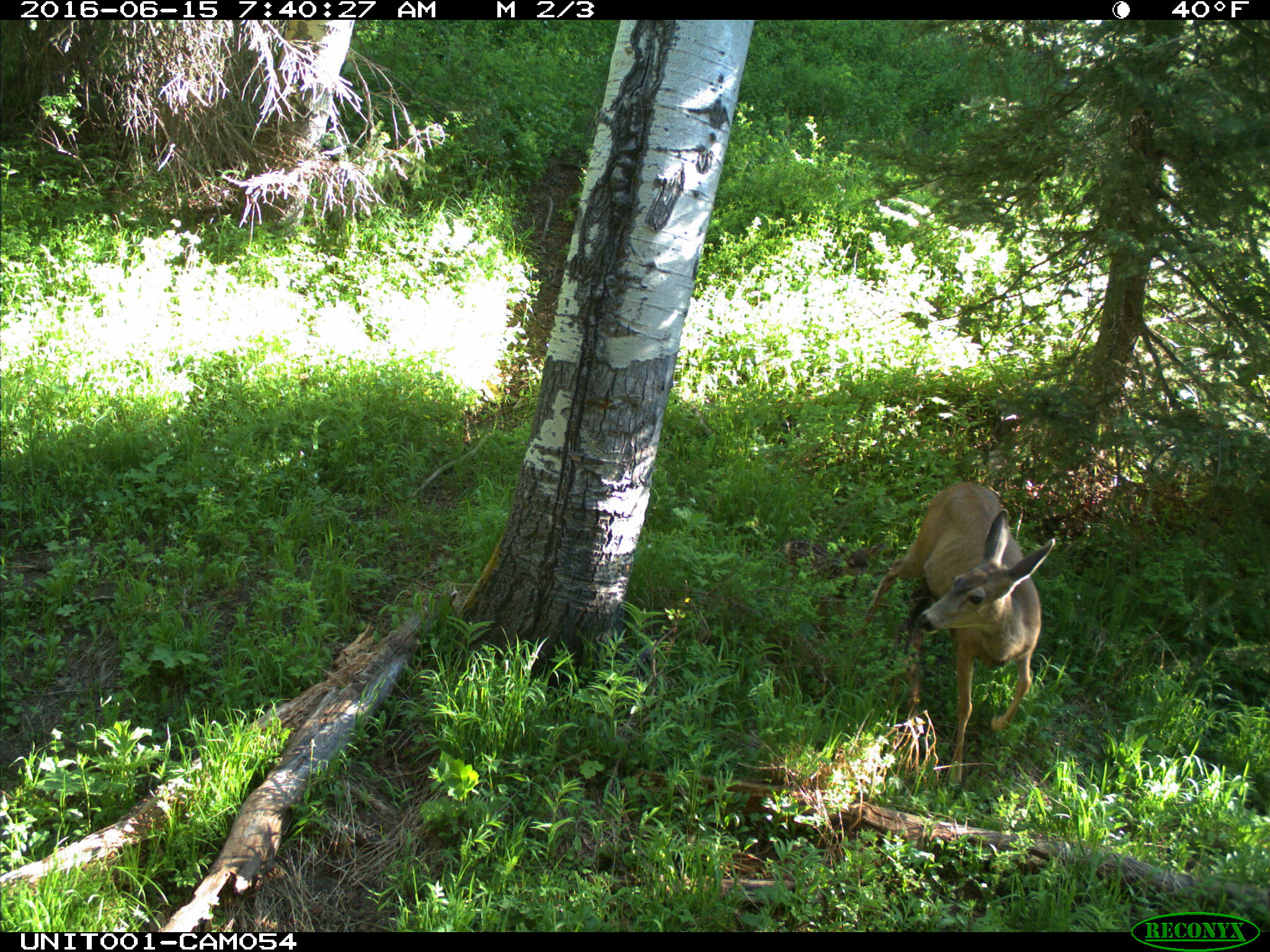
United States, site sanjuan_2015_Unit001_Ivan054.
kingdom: Animalia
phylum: Chordata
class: Mammalia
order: Artiodactyla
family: Cervidae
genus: Odocoileus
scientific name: Odocoileus hemionus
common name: mule deer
Odocoileus hemionus (mule deer).